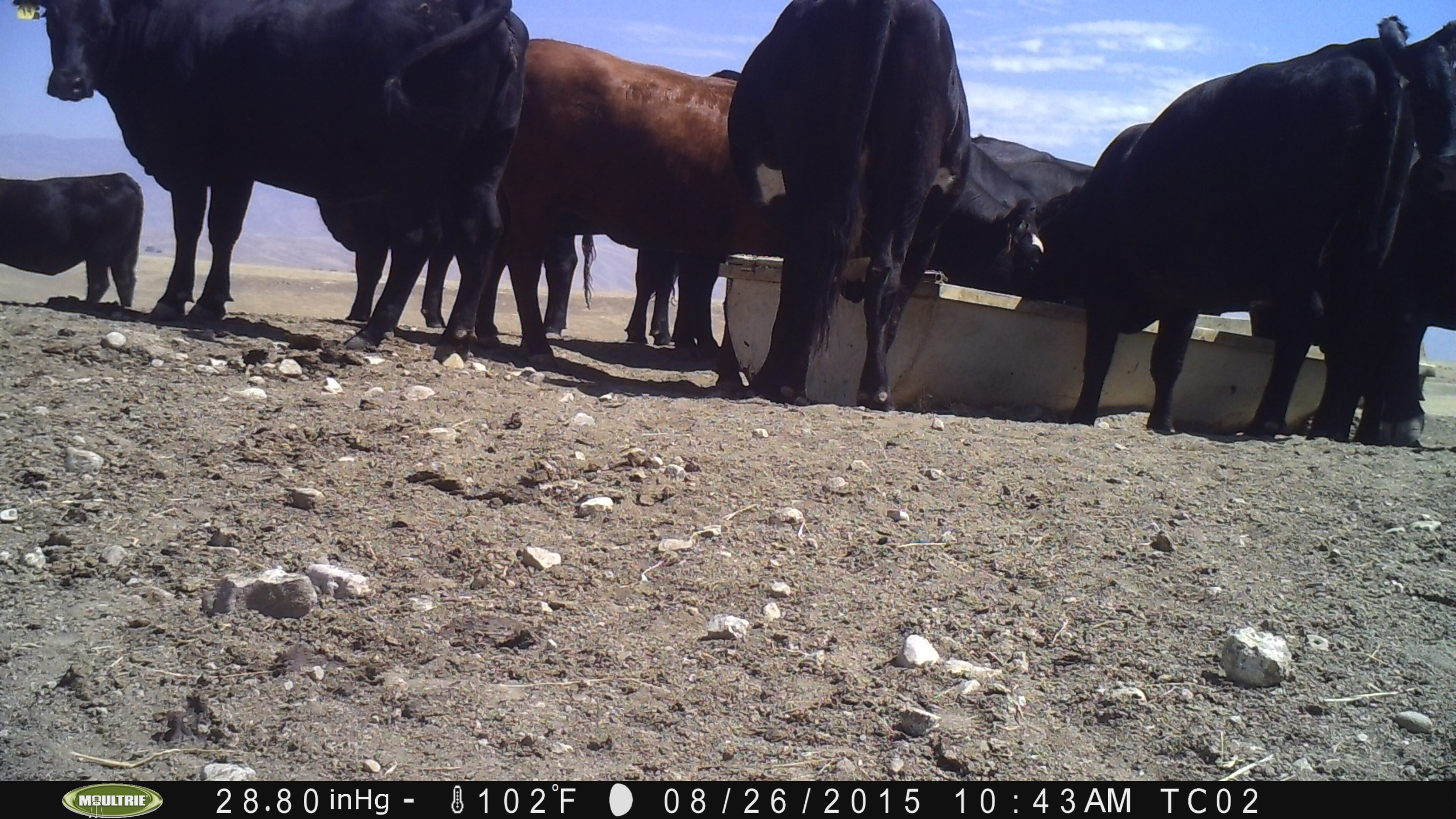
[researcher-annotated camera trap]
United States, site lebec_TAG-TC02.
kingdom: Animalia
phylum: Chordata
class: Mammalia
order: Artiodactyla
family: Bovidae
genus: Bos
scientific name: Bos taurus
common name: domestic cow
Bos taurus (domestic cow).